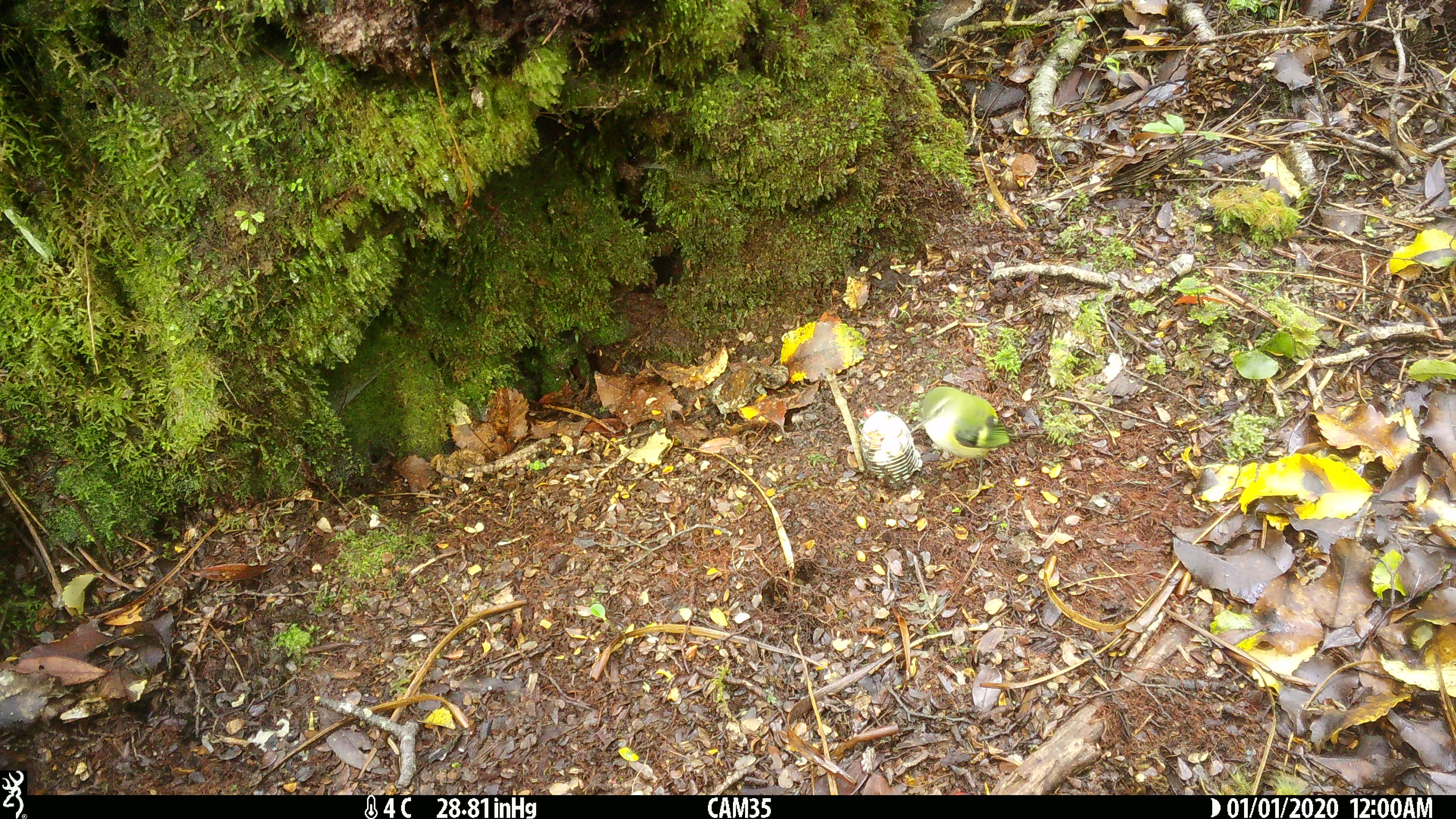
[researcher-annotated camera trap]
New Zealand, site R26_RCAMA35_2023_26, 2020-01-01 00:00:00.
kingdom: Animalia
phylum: Chordata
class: Aves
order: Passeriformes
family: Acanthisittidae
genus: Acanthisitta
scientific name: Acanthisitta chloris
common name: rifleman